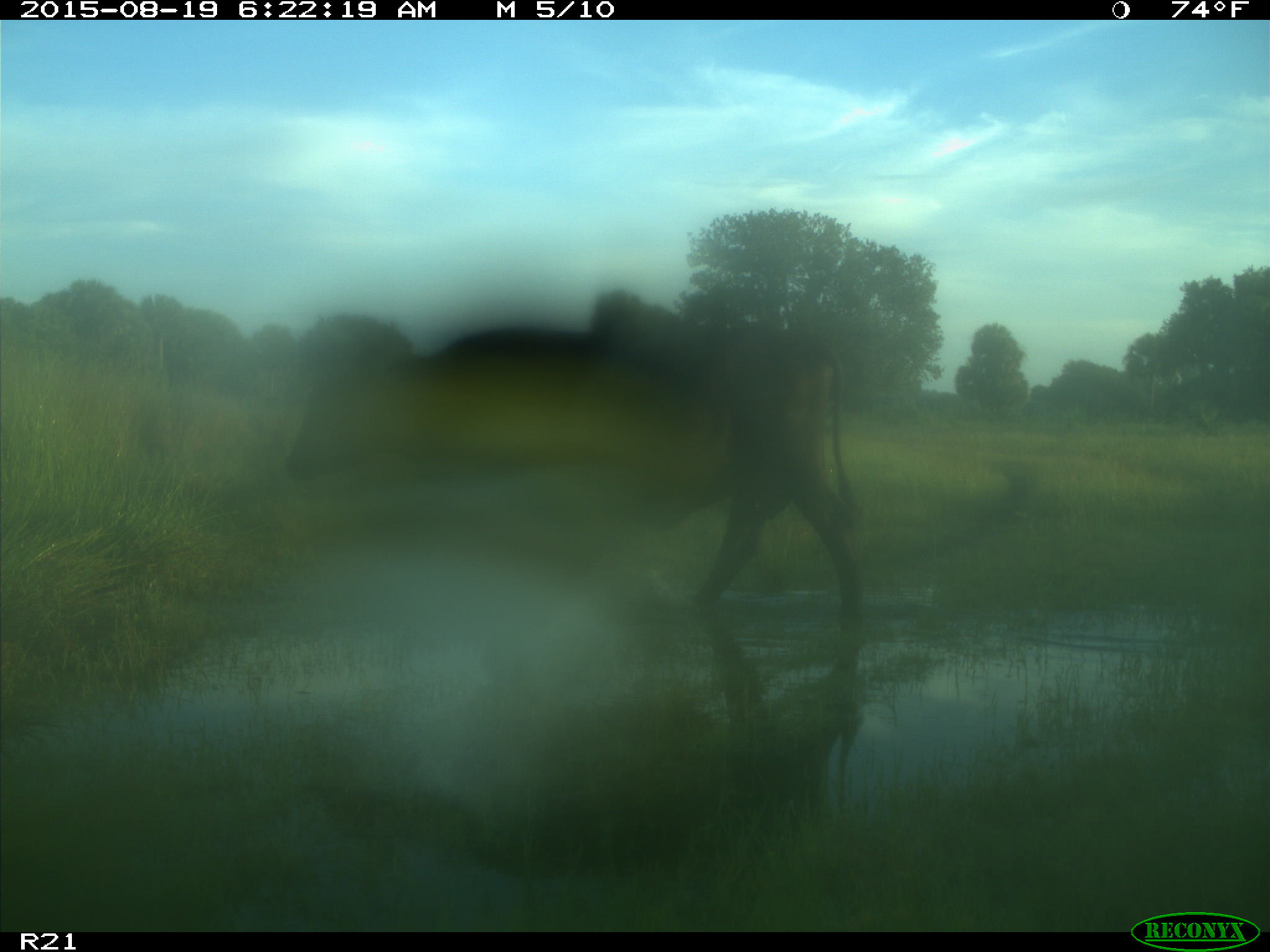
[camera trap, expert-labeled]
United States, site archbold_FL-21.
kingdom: Animalia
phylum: Chordata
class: Mammalia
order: Artiodactyla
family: Bovidae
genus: Bos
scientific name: Bos taurus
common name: domestic cow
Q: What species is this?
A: Bos taurus (domestic cow).